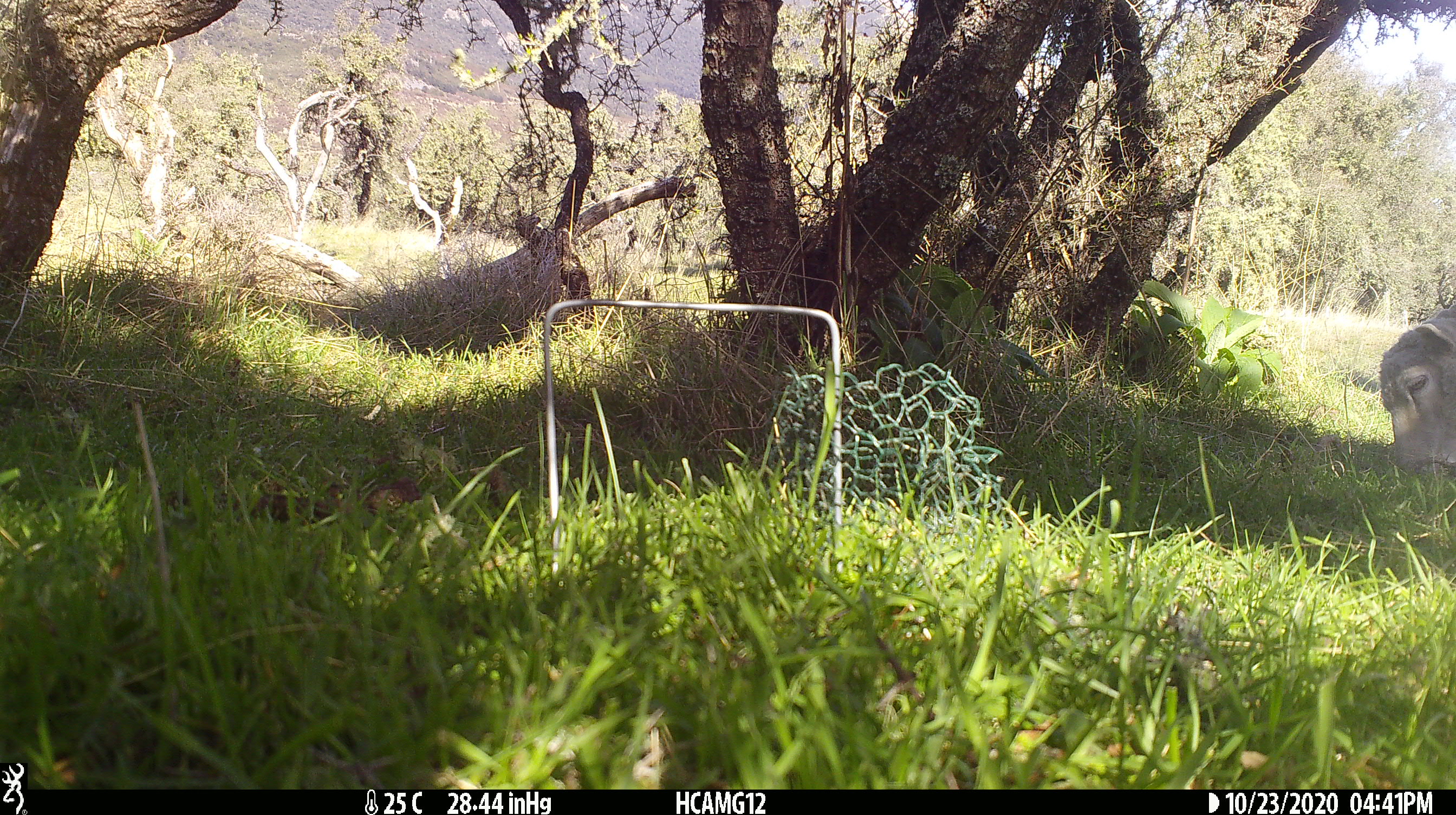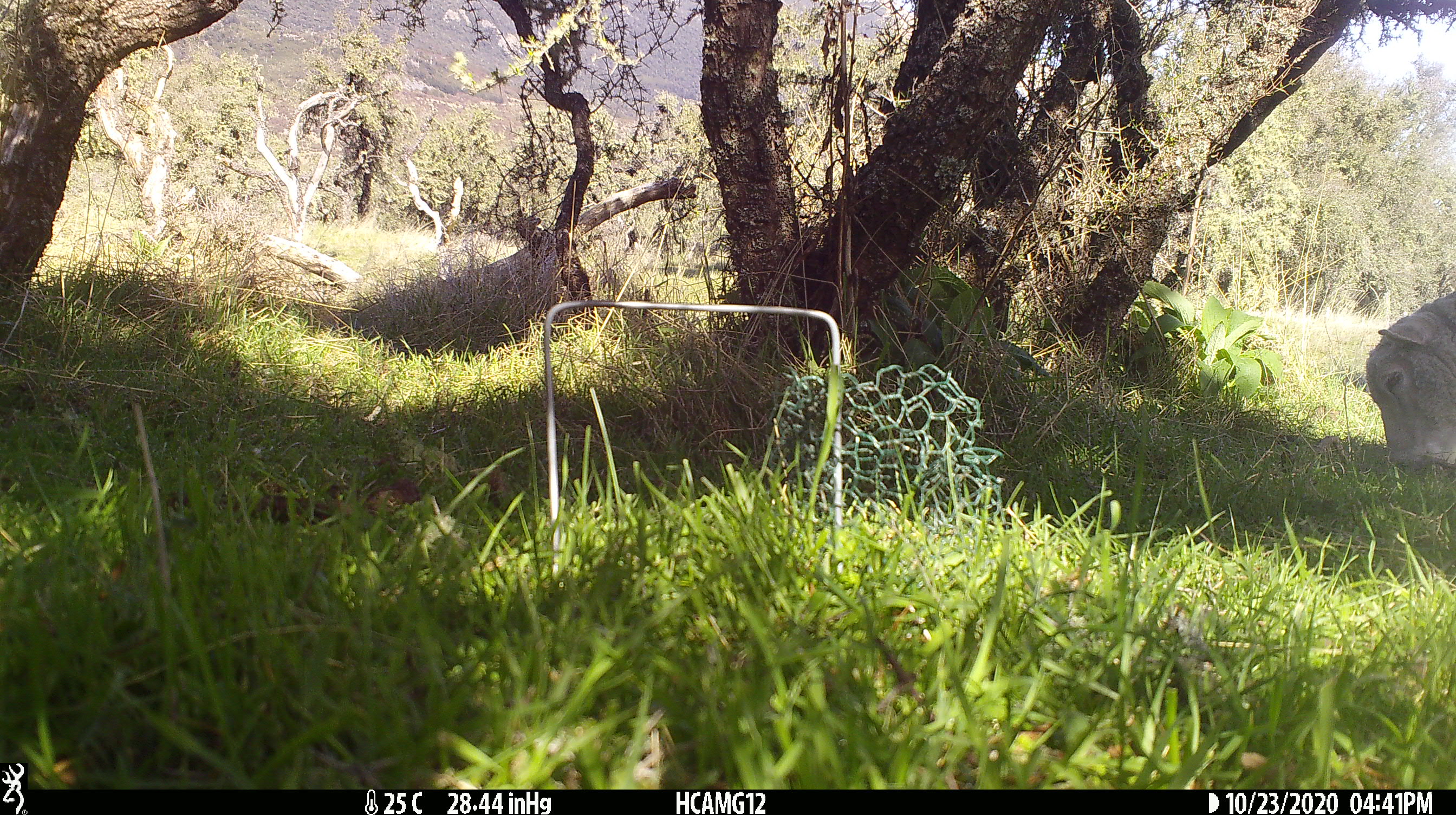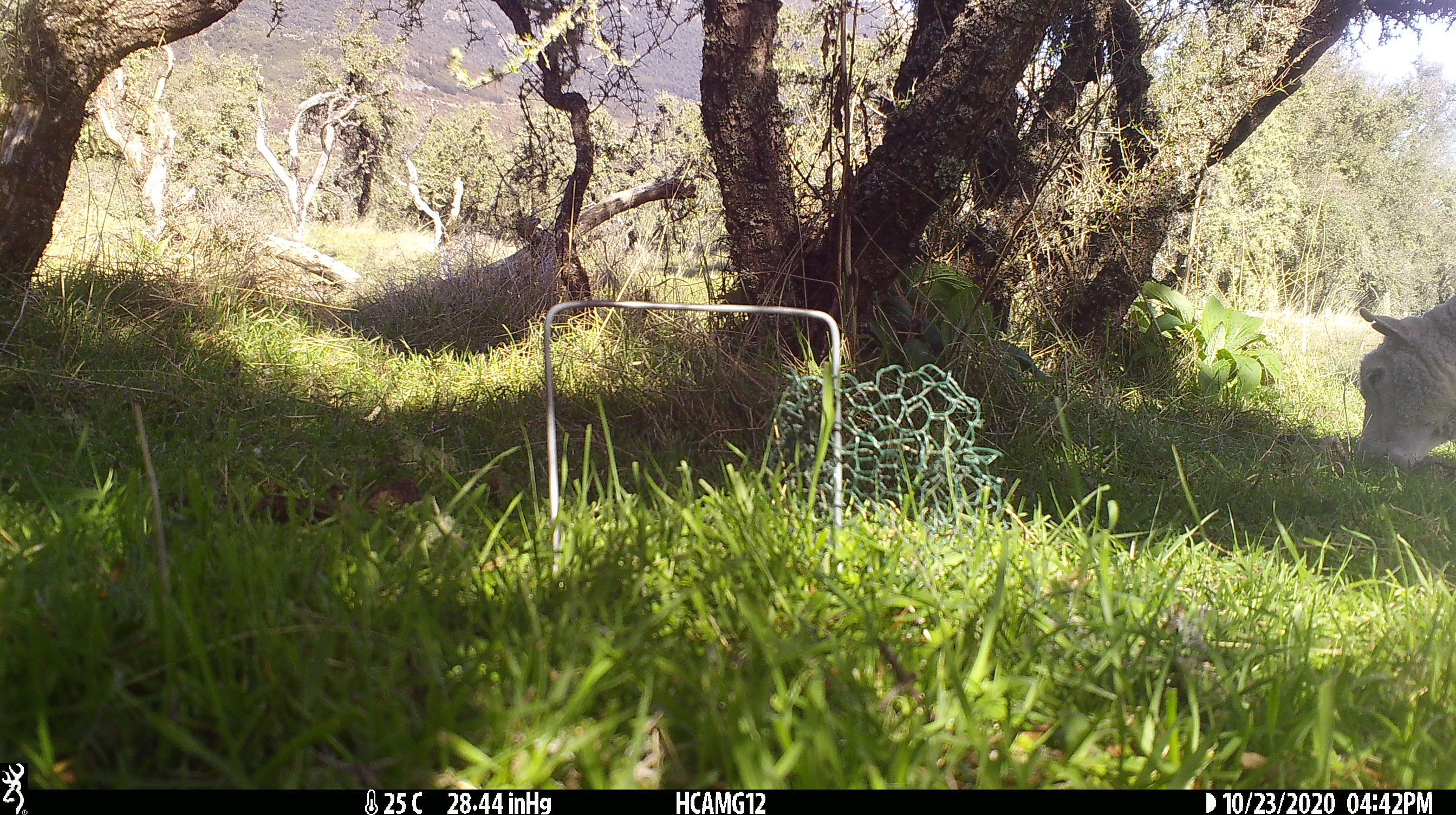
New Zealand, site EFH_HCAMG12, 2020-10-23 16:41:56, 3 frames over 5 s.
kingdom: Animalia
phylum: Chordata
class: Mammalia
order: Artiodactyla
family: Bovidae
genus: Ovis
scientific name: Ovis aries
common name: domestic sheep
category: sheep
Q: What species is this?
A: Sheep (domestic sheep) (Ovis aries).